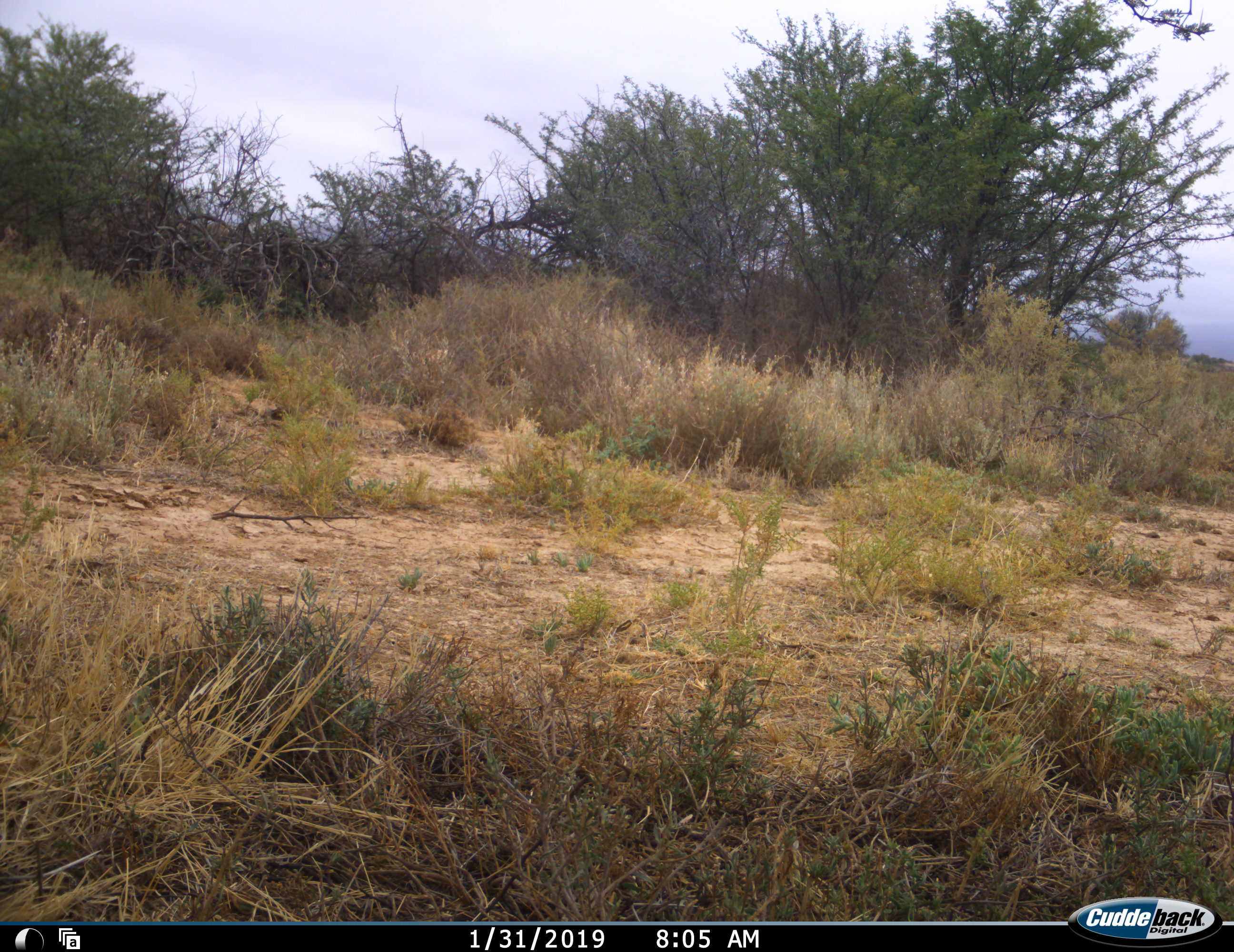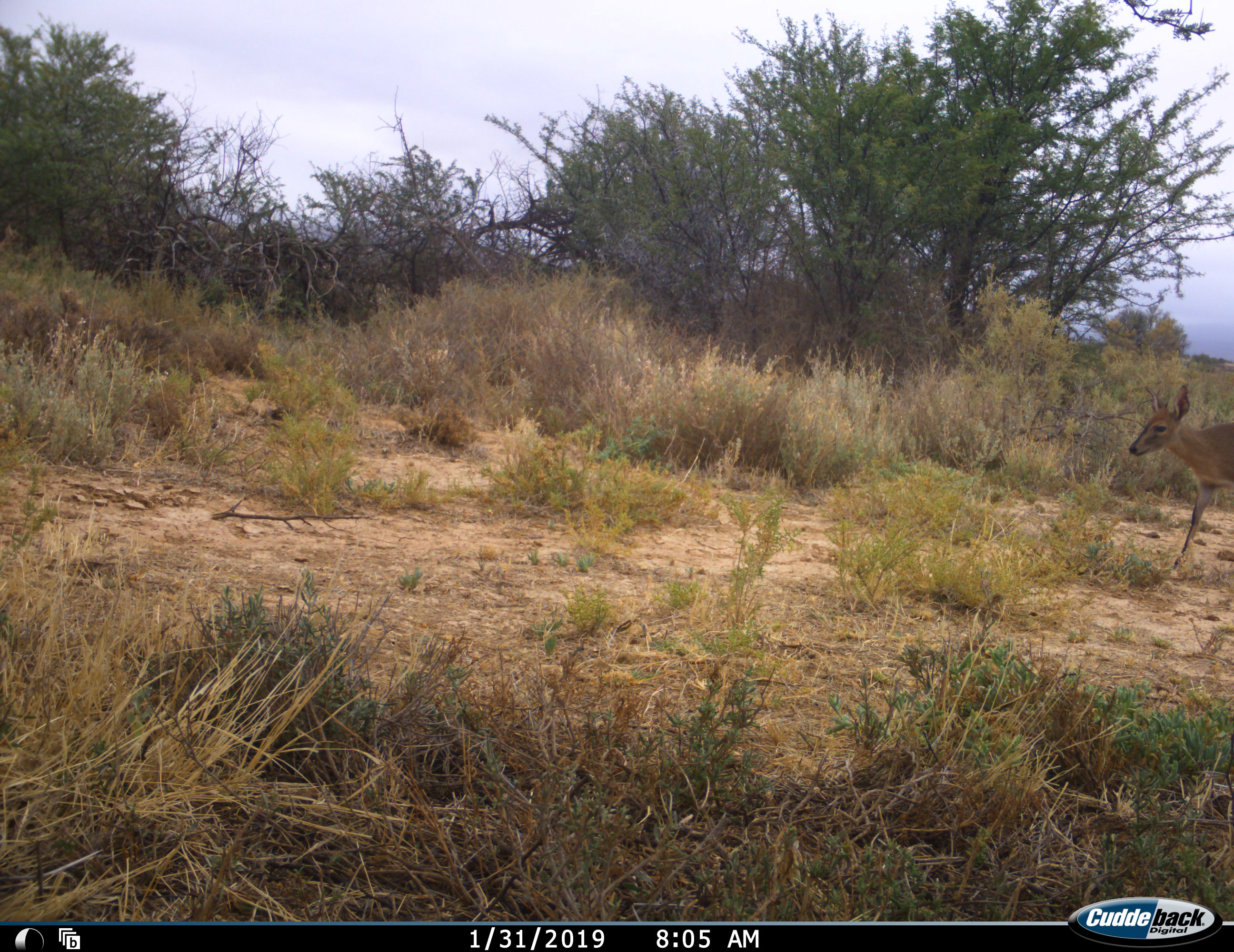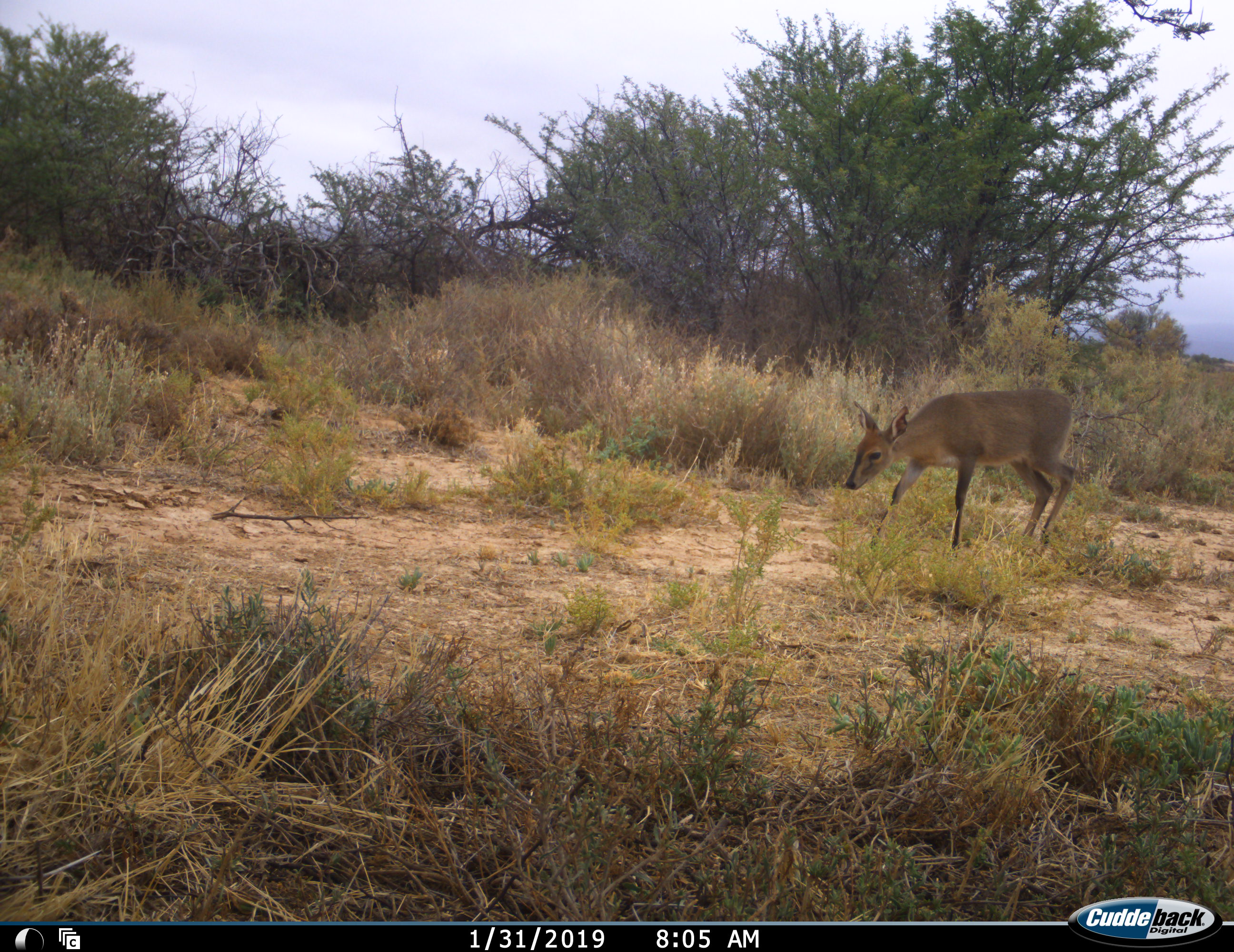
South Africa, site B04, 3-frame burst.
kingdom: Animalia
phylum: Chordata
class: Mammalia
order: Artiodactyla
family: Bovidae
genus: Sylvicapra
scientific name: Sylvicapra grimmia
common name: common grey duiker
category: duikercommongrey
Duikercommongrey (common grey duiker) (Sylvicapra grimmia), count 1. Behavior (volunteer vote fractions): standing 0%, resting 0%, moving 86%, interacting 0%. Young present (vote fraction): 0%. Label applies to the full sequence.